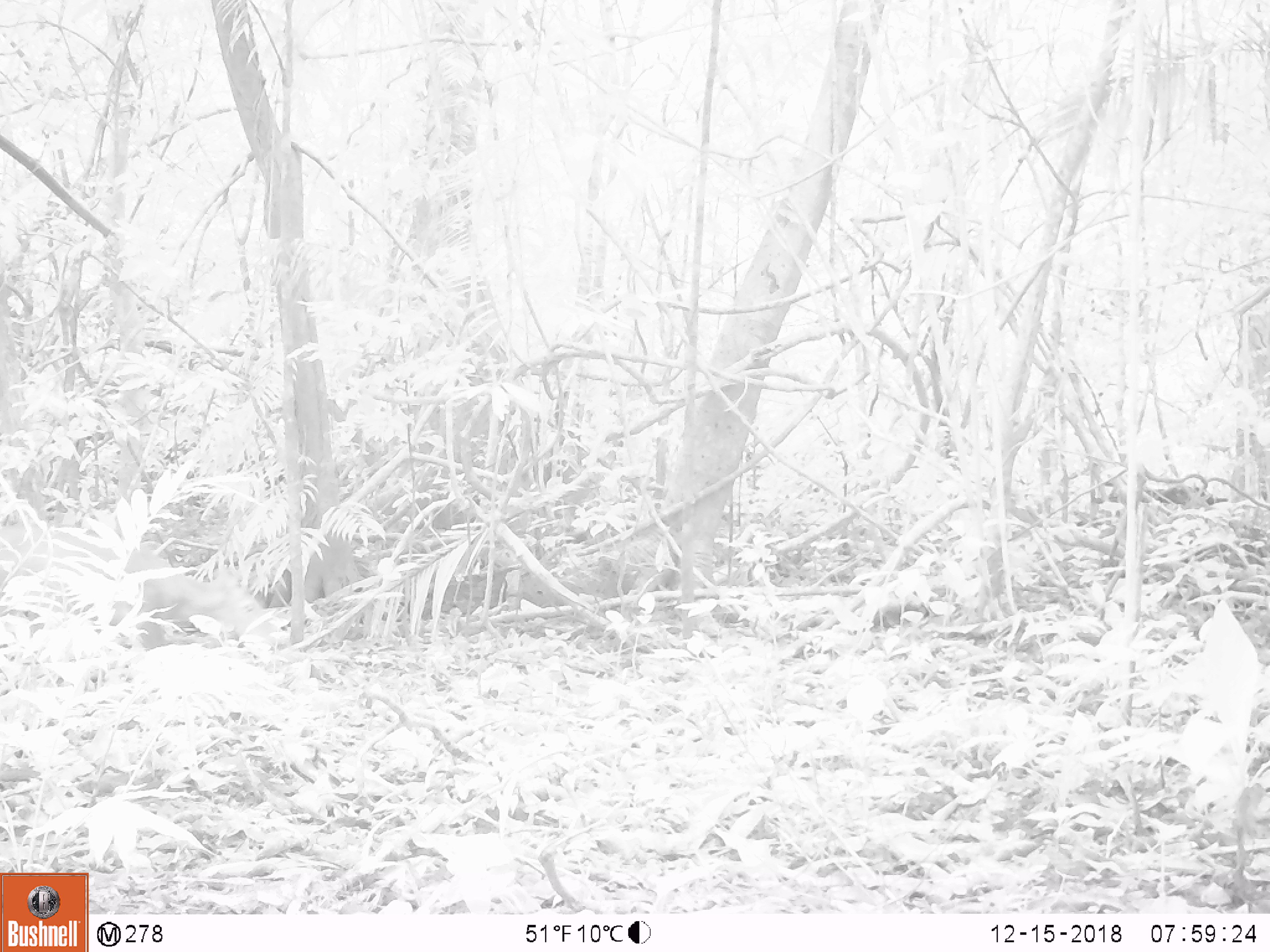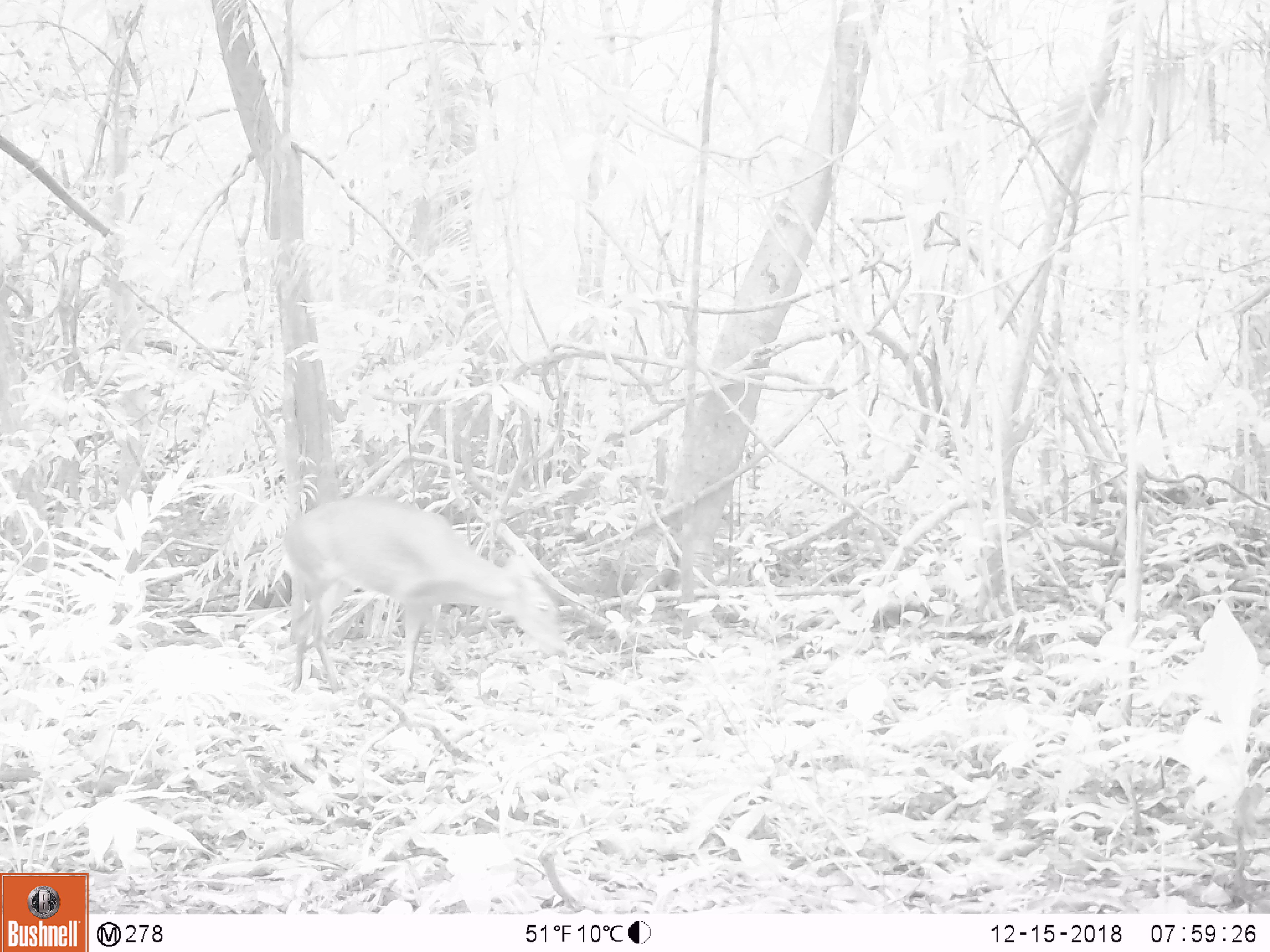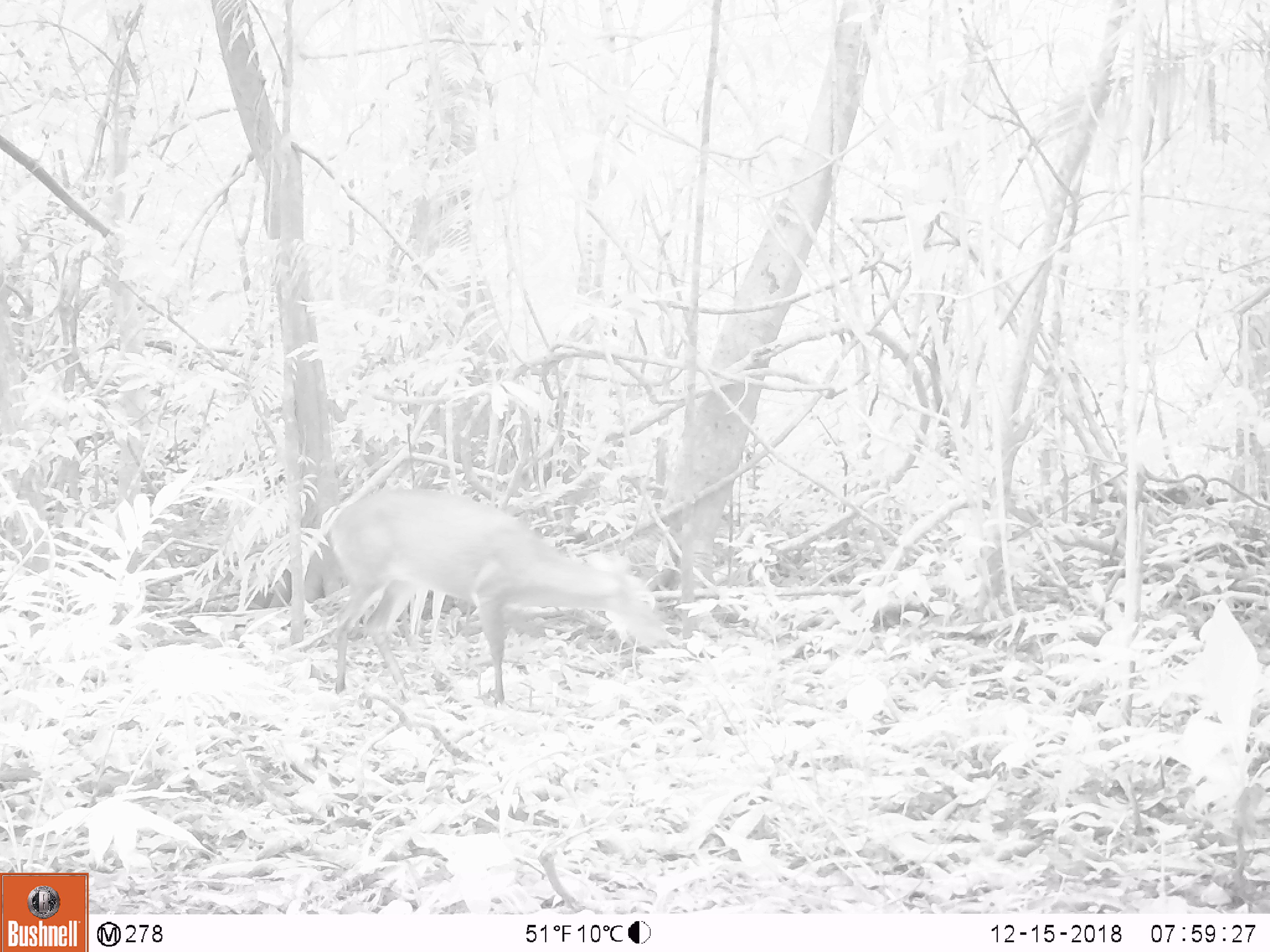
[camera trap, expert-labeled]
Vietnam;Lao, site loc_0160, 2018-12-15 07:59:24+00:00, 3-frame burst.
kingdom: Animalia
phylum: Chordata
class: Mammalia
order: Artiodactyla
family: Cervidae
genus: Muntiacus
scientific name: Muntiacus vuquangensis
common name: large-antlered muntjac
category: large antlered muntjac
Large antlered muntjac (large-antlered muntjac) (Muntiacus vuquangensis). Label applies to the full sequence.